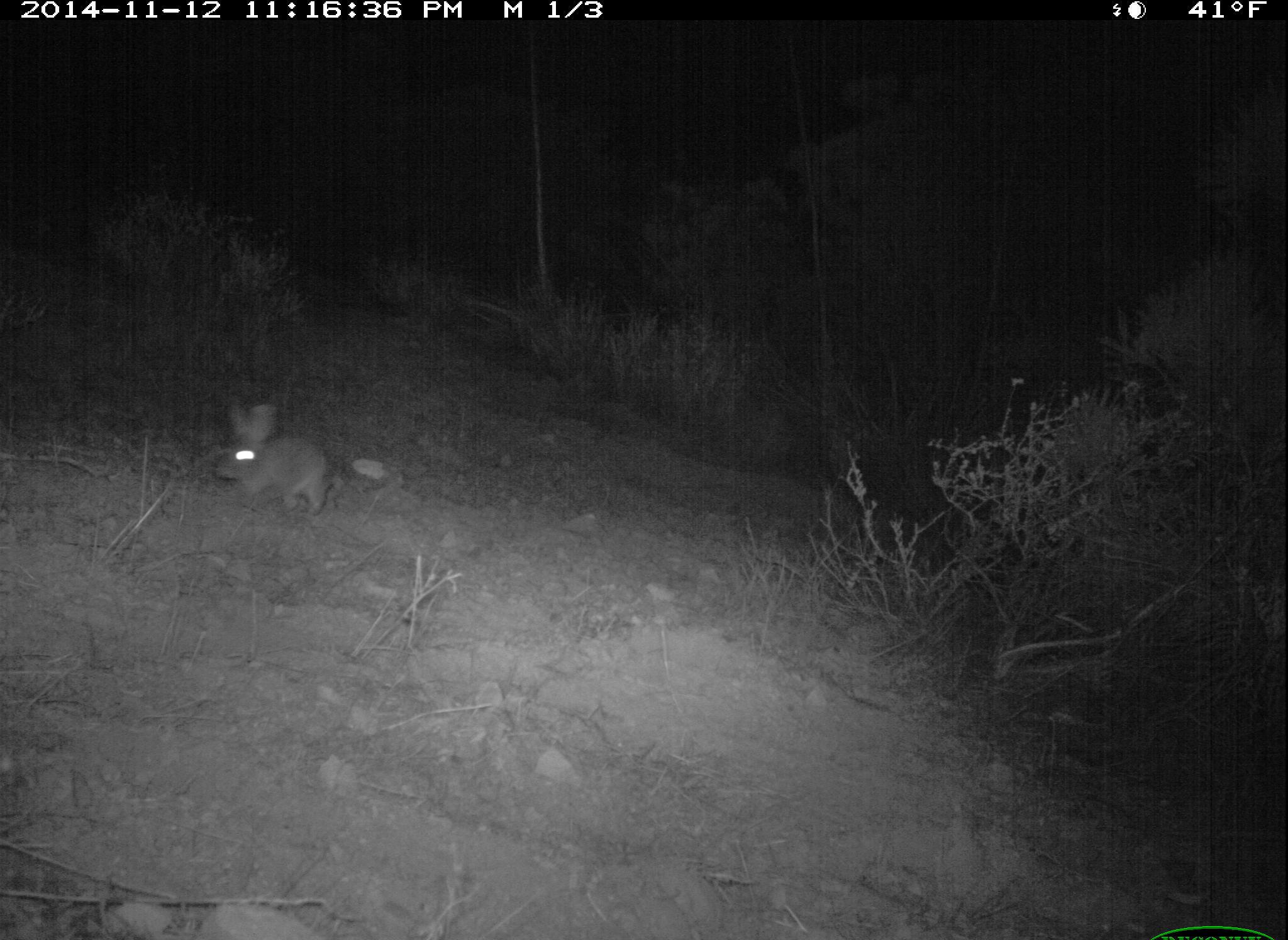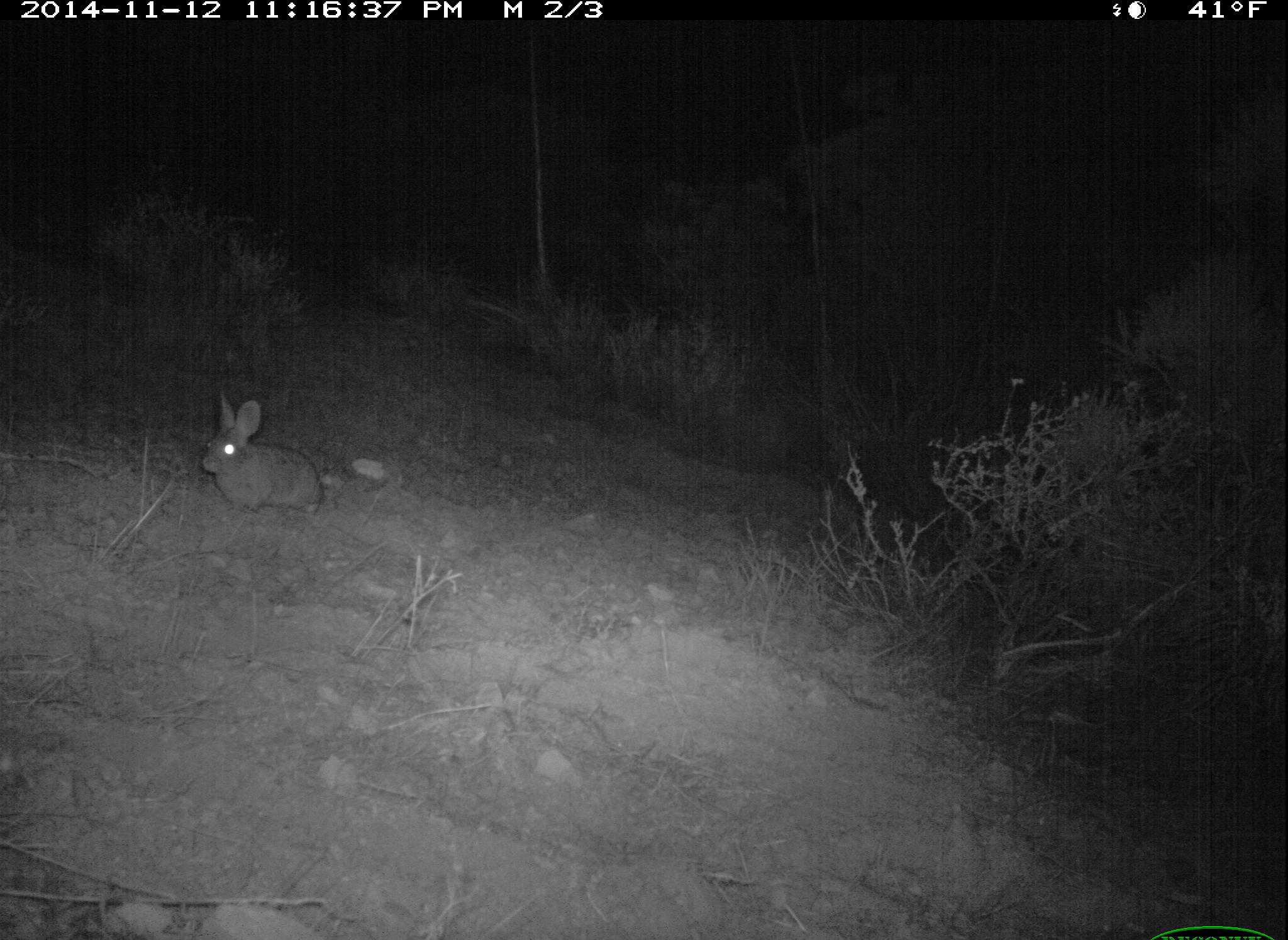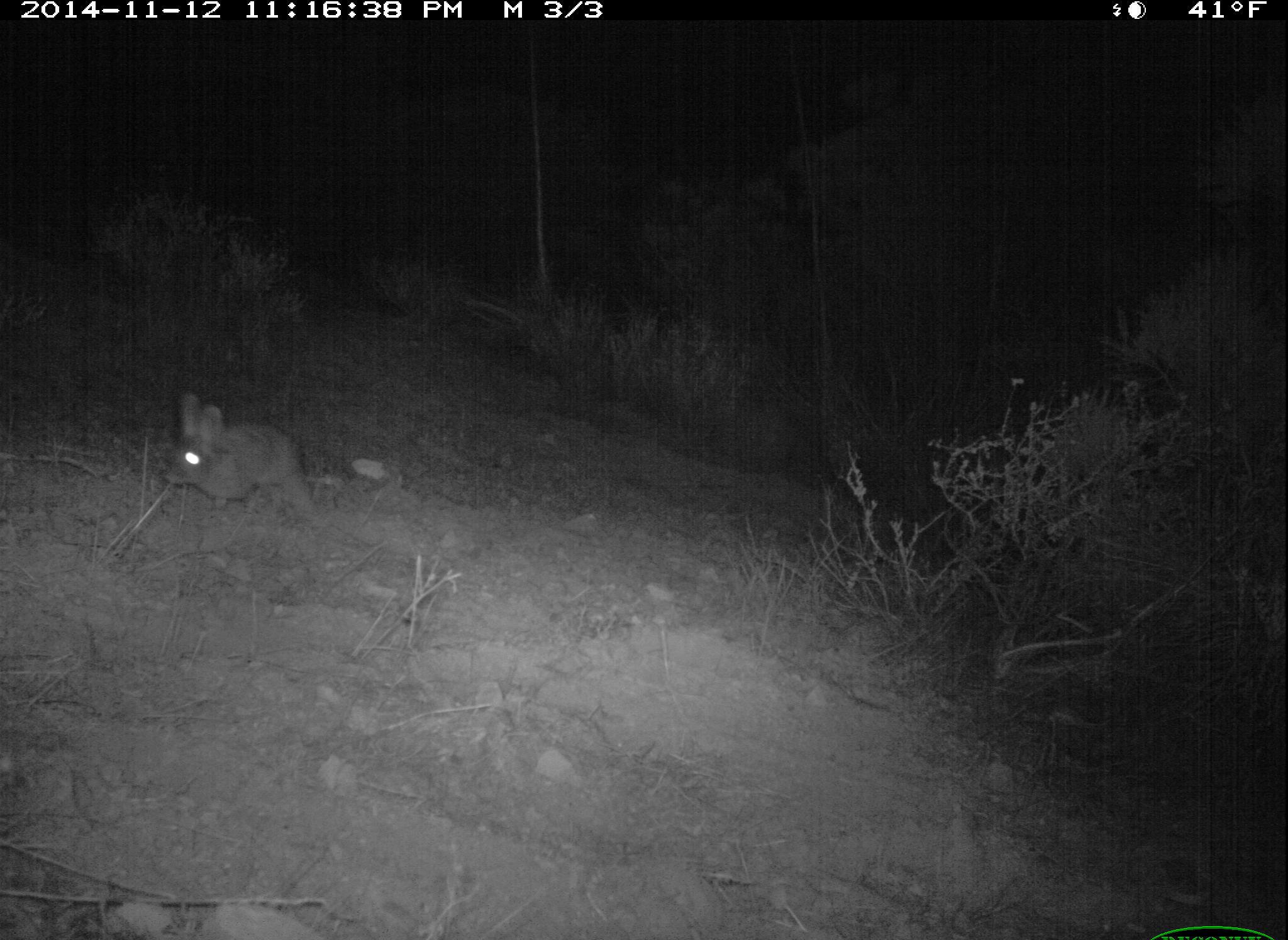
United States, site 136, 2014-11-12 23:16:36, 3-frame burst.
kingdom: Animalia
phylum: Chordata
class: Mammalia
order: Lagomorpha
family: Leporidae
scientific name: Leporidae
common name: rabbits and hares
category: rabbit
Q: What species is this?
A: Rabbit (rabbits and hares) (Leporidae).